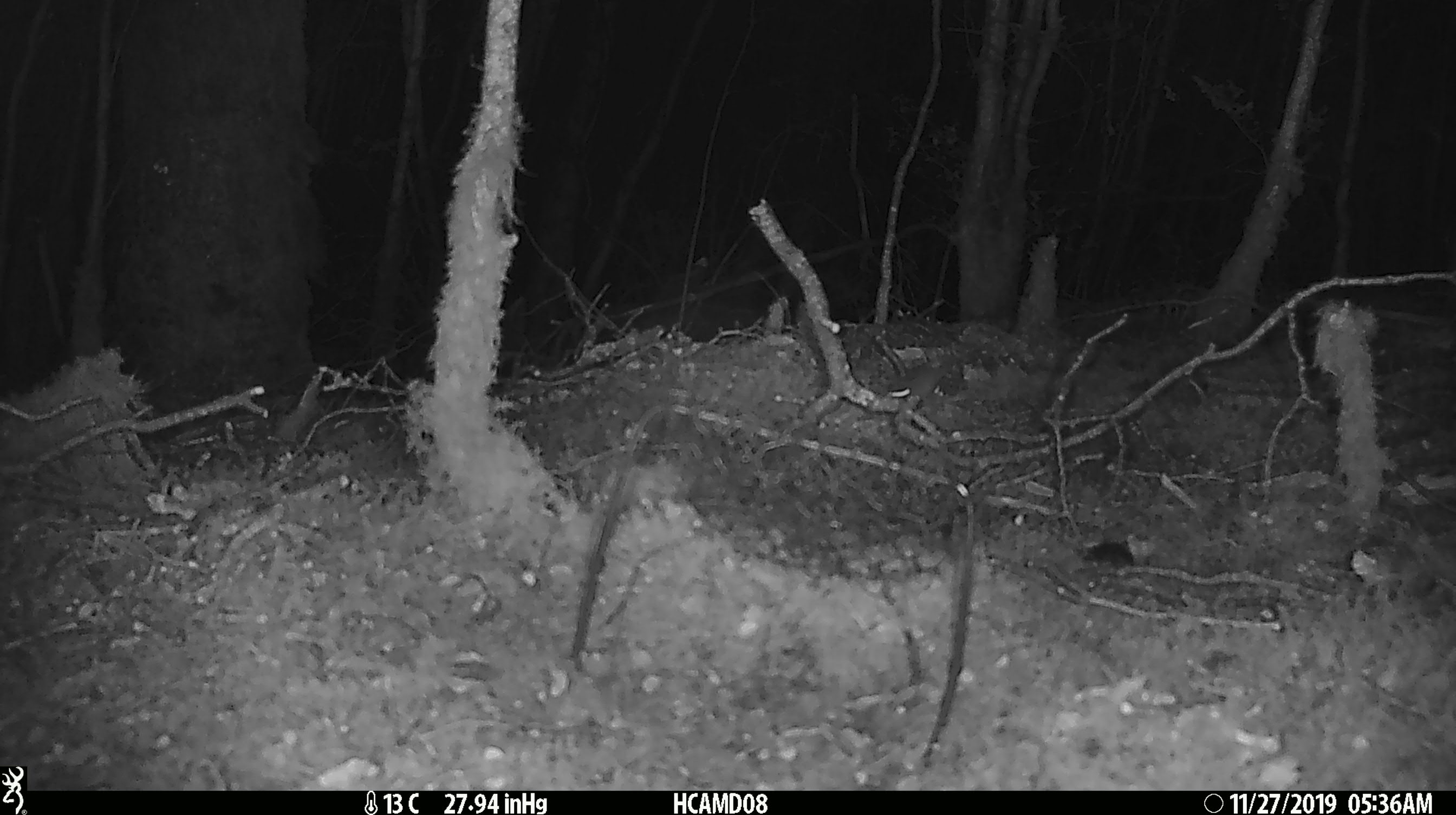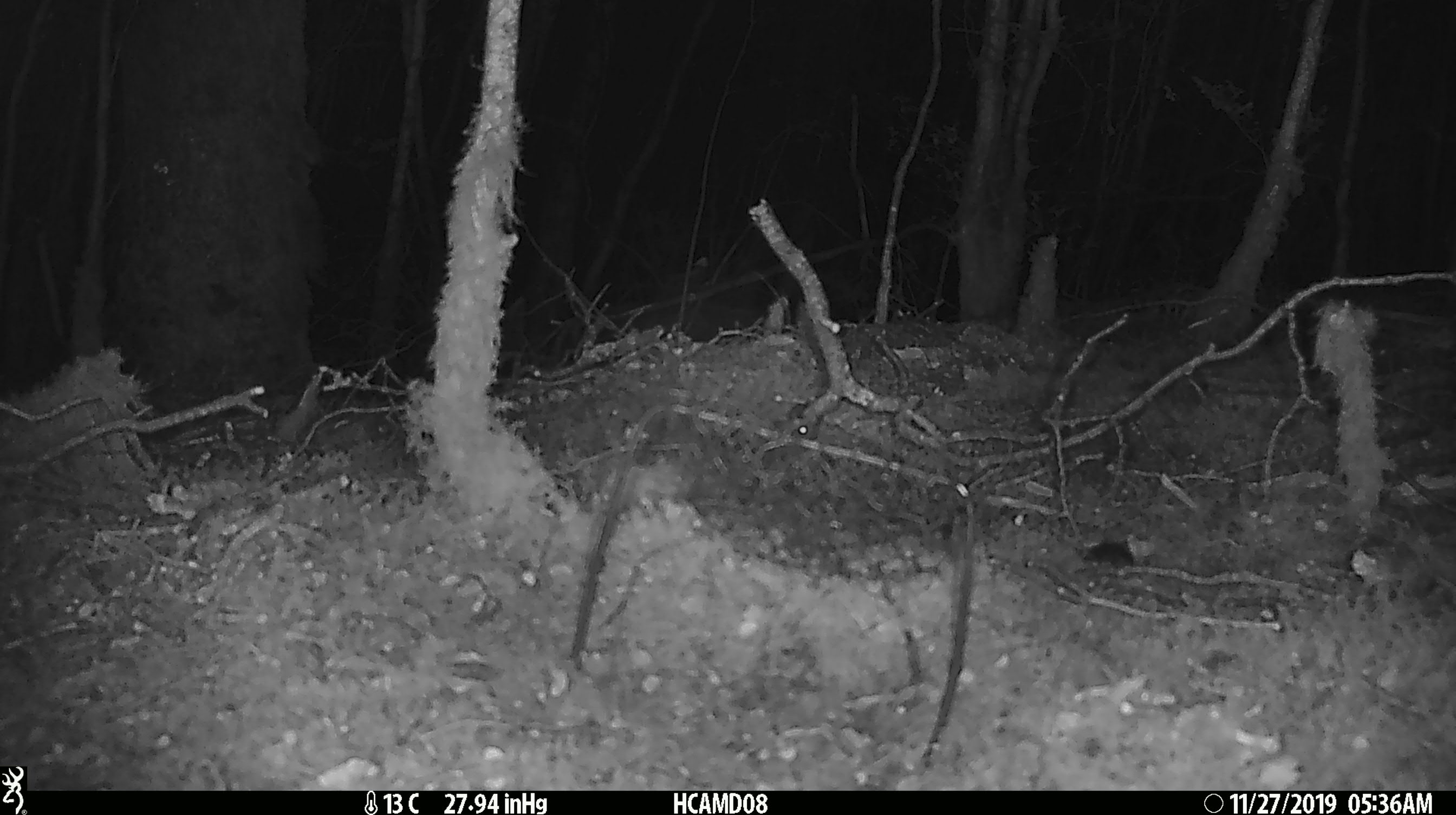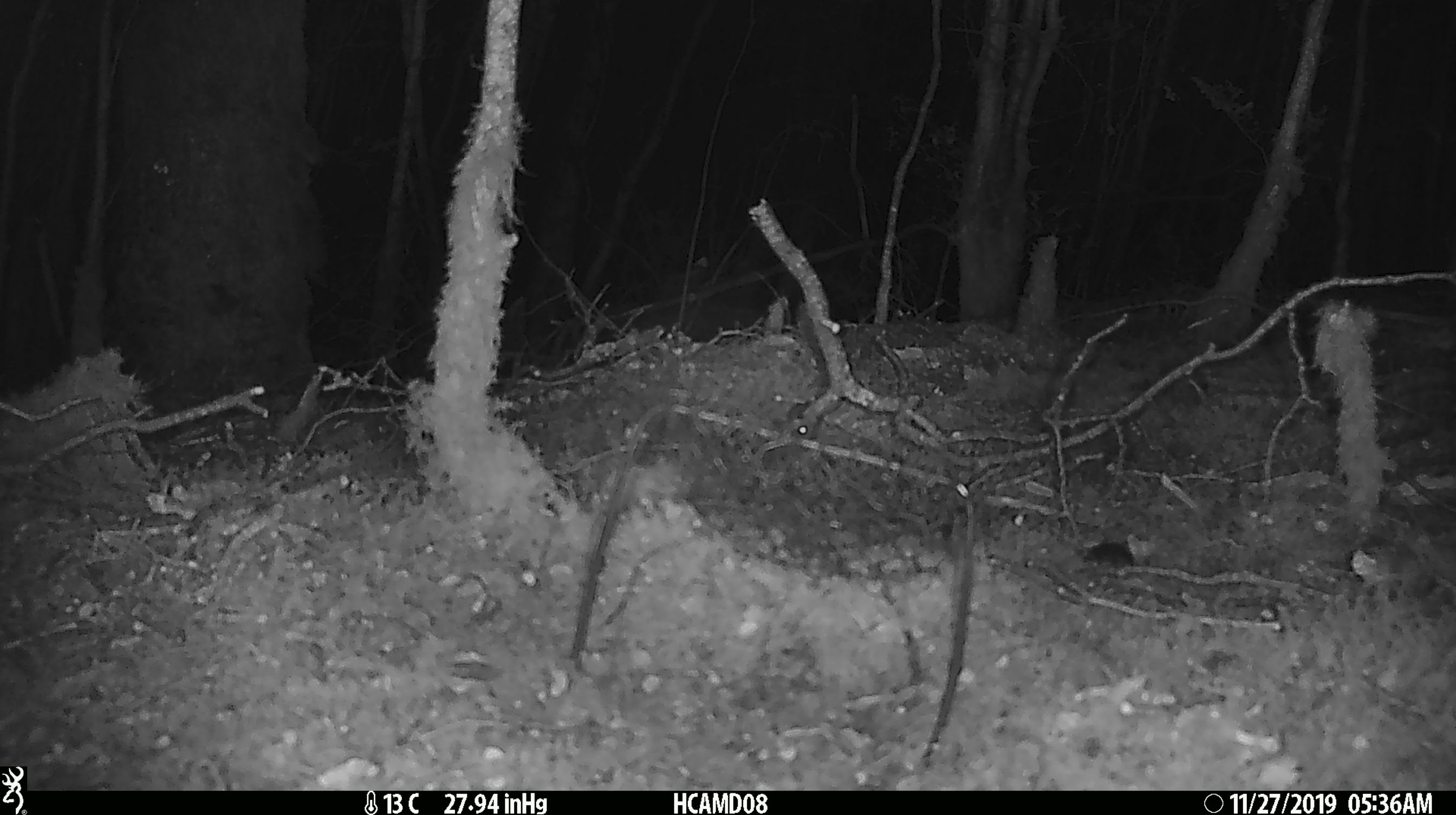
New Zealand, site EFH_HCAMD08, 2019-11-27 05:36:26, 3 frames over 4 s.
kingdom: Animalia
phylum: Chordata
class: Mammalia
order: Rodentia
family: Muridae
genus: Mus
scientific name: Mus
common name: mouse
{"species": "mouse (Mus)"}